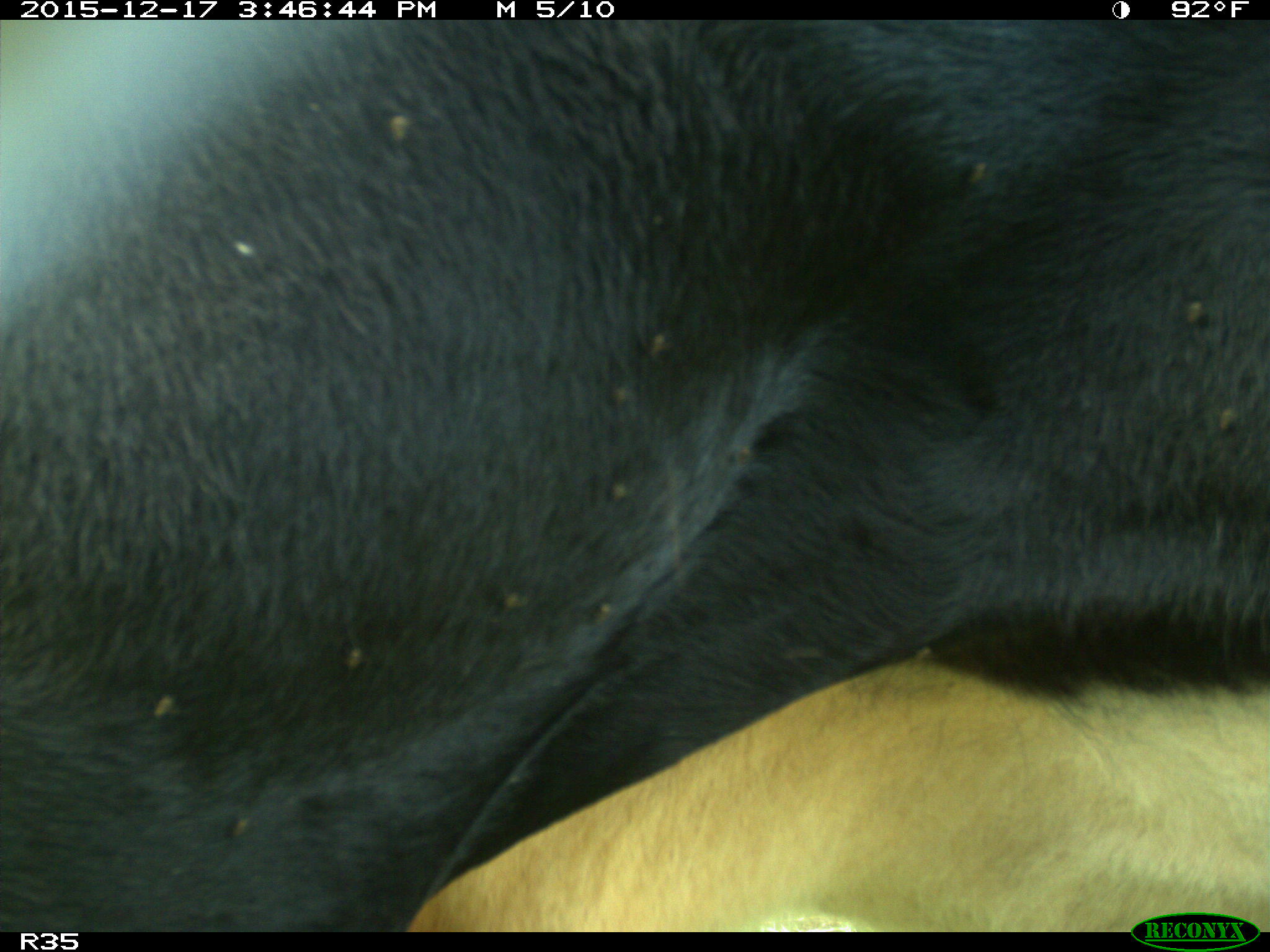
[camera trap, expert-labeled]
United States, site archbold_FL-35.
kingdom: Animalia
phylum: Chordata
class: Mammalia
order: Artiodactyla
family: Bovidae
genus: Bos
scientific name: Bos taurus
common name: domestic cow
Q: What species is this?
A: Bos taurus (domestic cow).